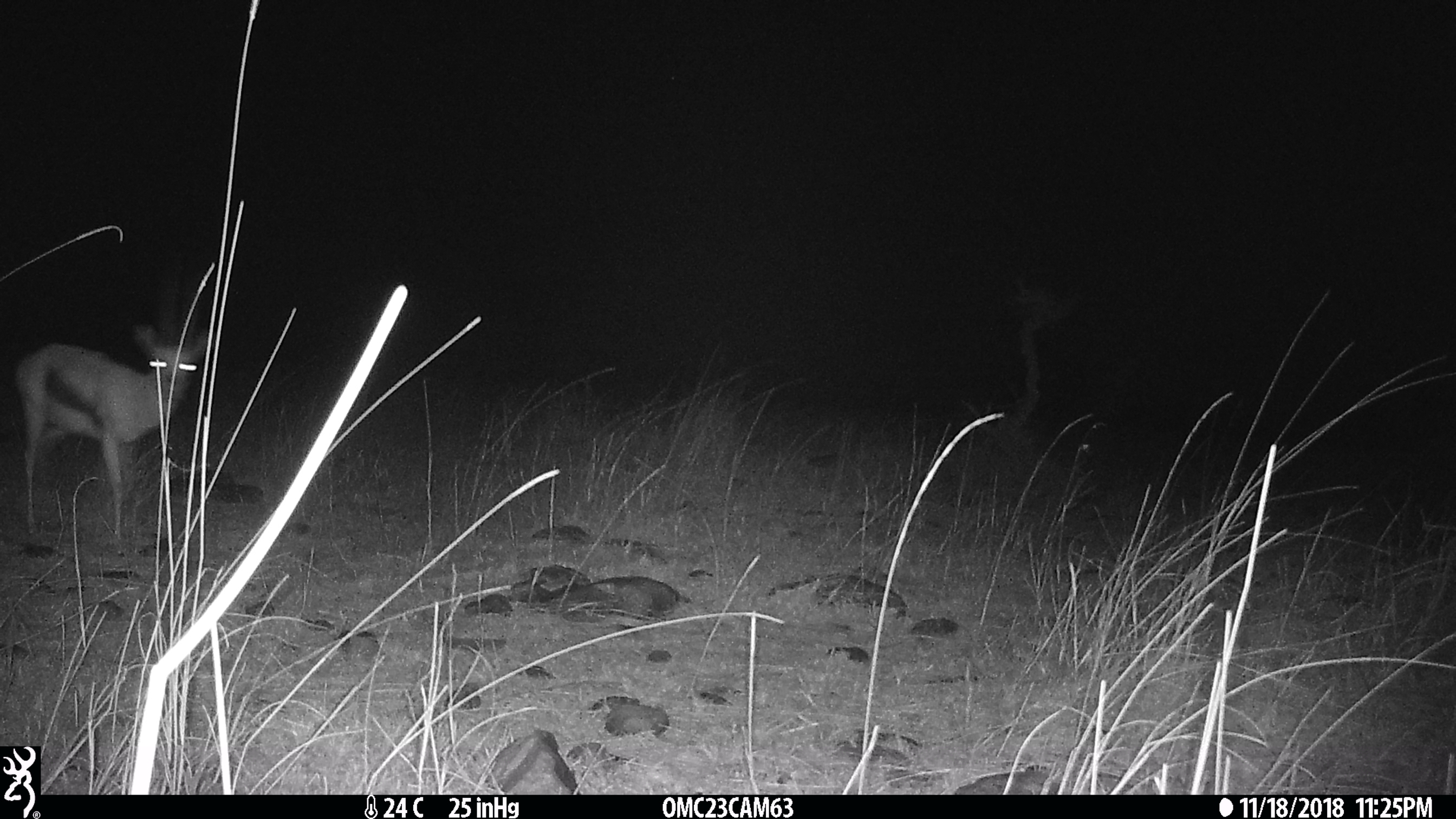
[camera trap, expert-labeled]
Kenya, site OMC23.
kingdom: Animalia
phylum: Chordata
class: Mammalia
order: Artiodactyla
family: Bovidae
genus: Eudorcas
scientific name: Eudorcas thomsonii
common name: thomon's gazelle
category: gazelle thomsons